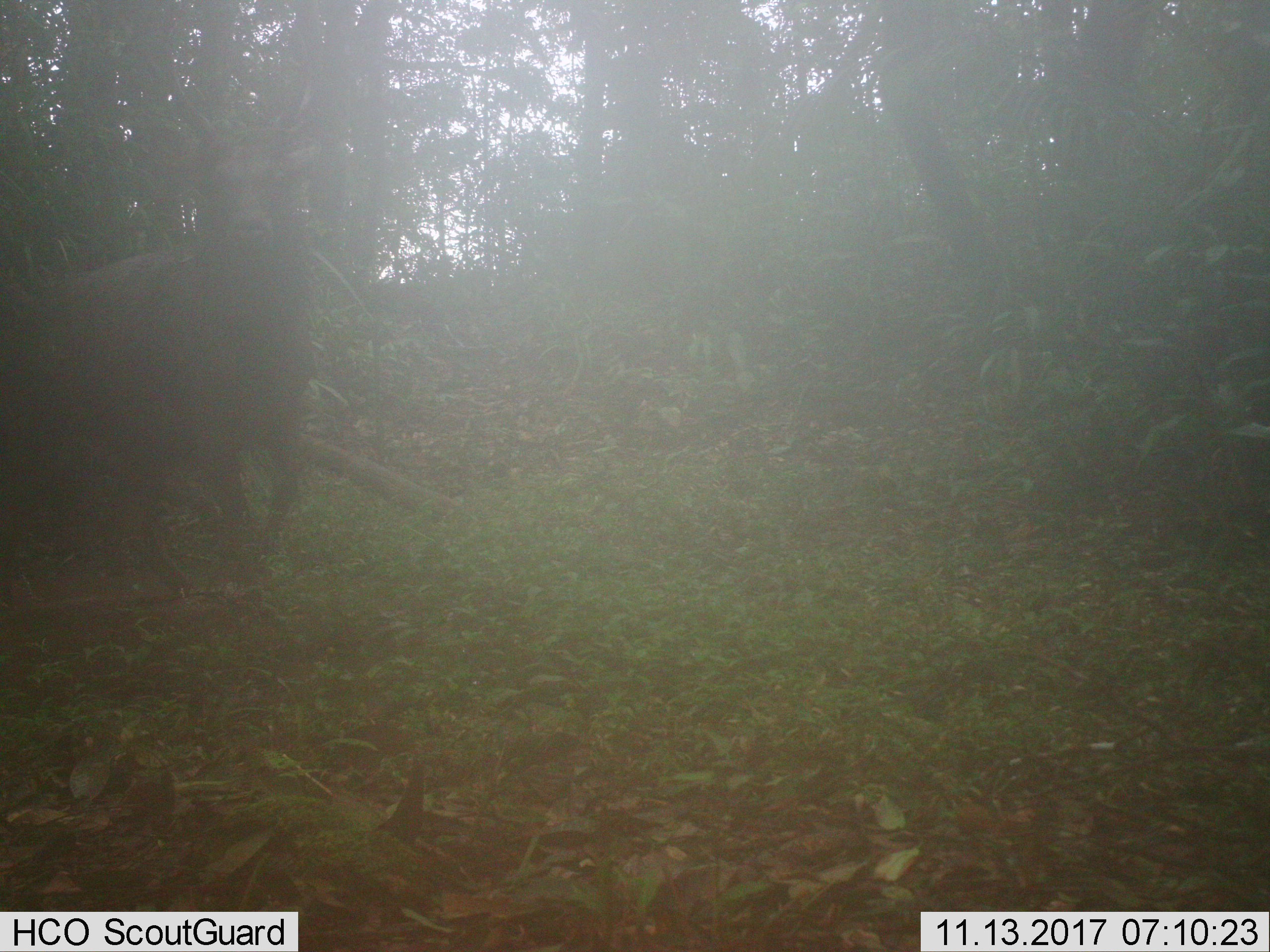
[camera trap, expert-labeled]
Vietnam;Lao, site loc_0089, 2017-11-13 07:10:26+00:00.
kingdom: Animalia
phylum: Chordata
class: Mammalia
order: Artiodactyla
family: Cervidae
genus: Rusa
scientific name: Rusa unicolor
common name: sambar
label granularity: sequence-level